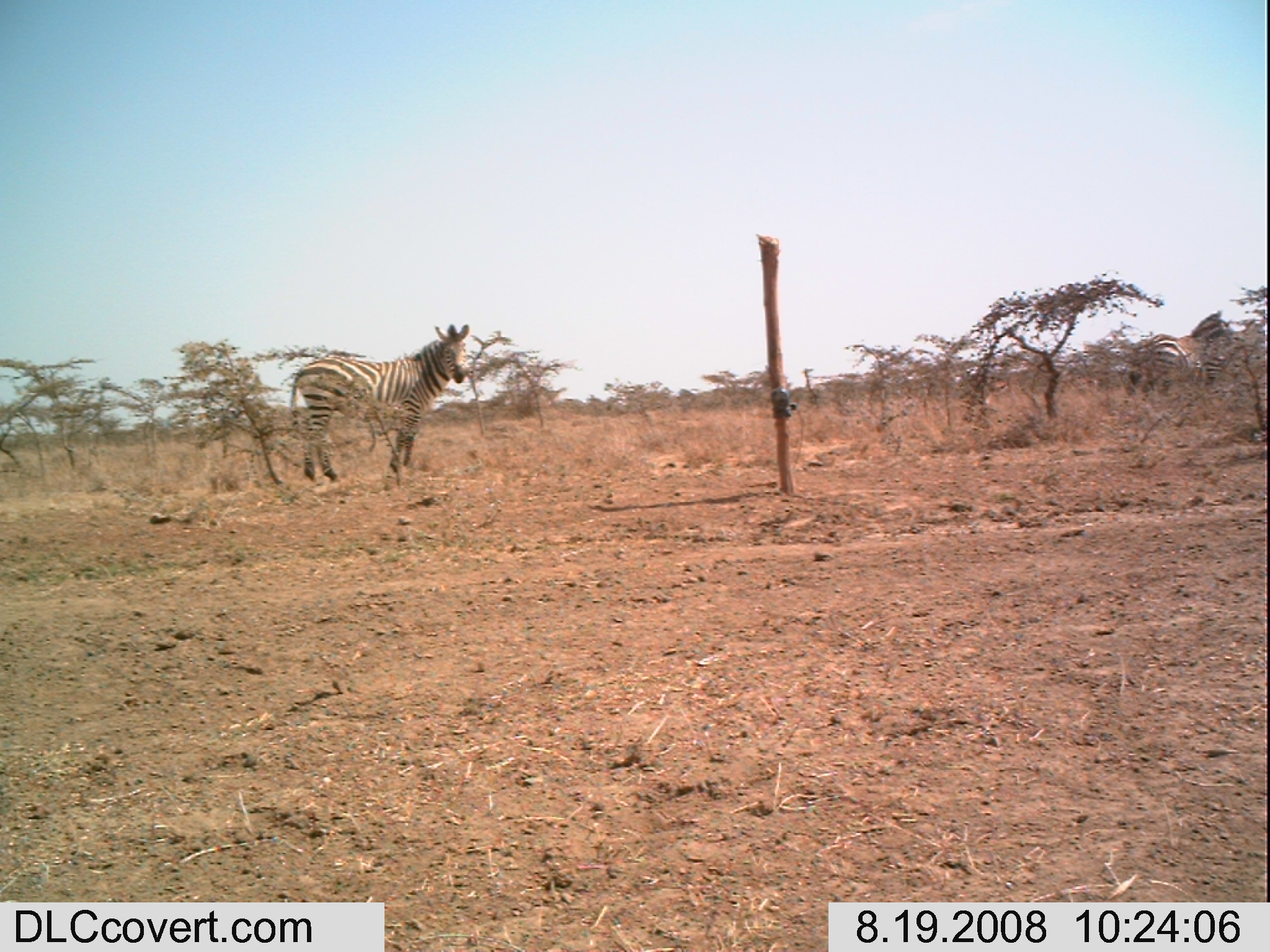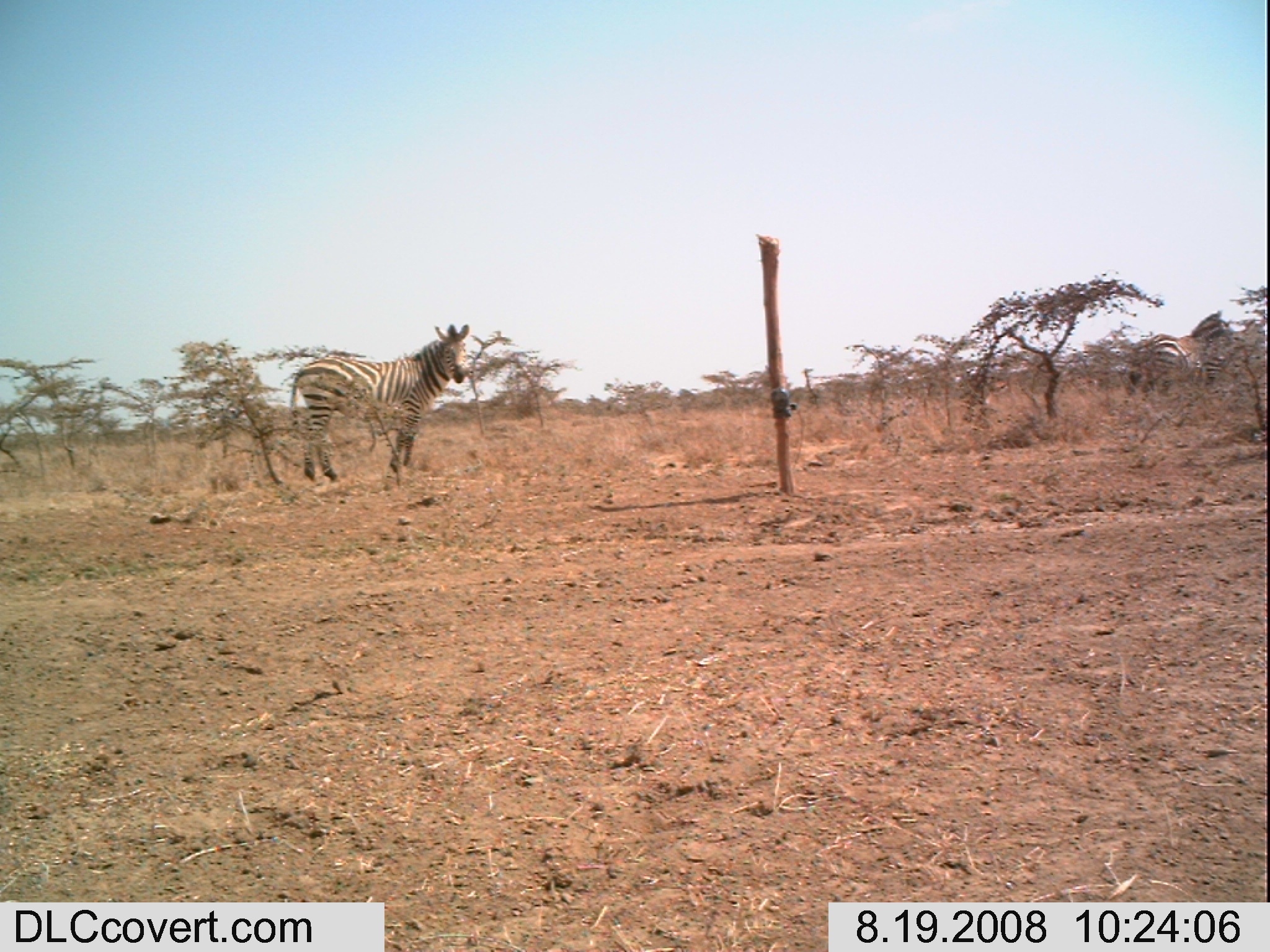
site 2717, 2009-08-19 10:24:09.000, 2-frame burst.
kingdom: Animalia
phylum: Chordata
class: Mammalia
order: Perissodactyla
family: Equidae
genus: Equus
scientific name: Equus quagga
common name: plains zebra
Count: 3.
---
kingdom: Animalia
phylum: Chordata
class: Mammalia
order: Artiodactyla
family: Bovidae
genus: Nanger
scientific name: Nanger granti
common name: grant's gazelle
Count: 2.